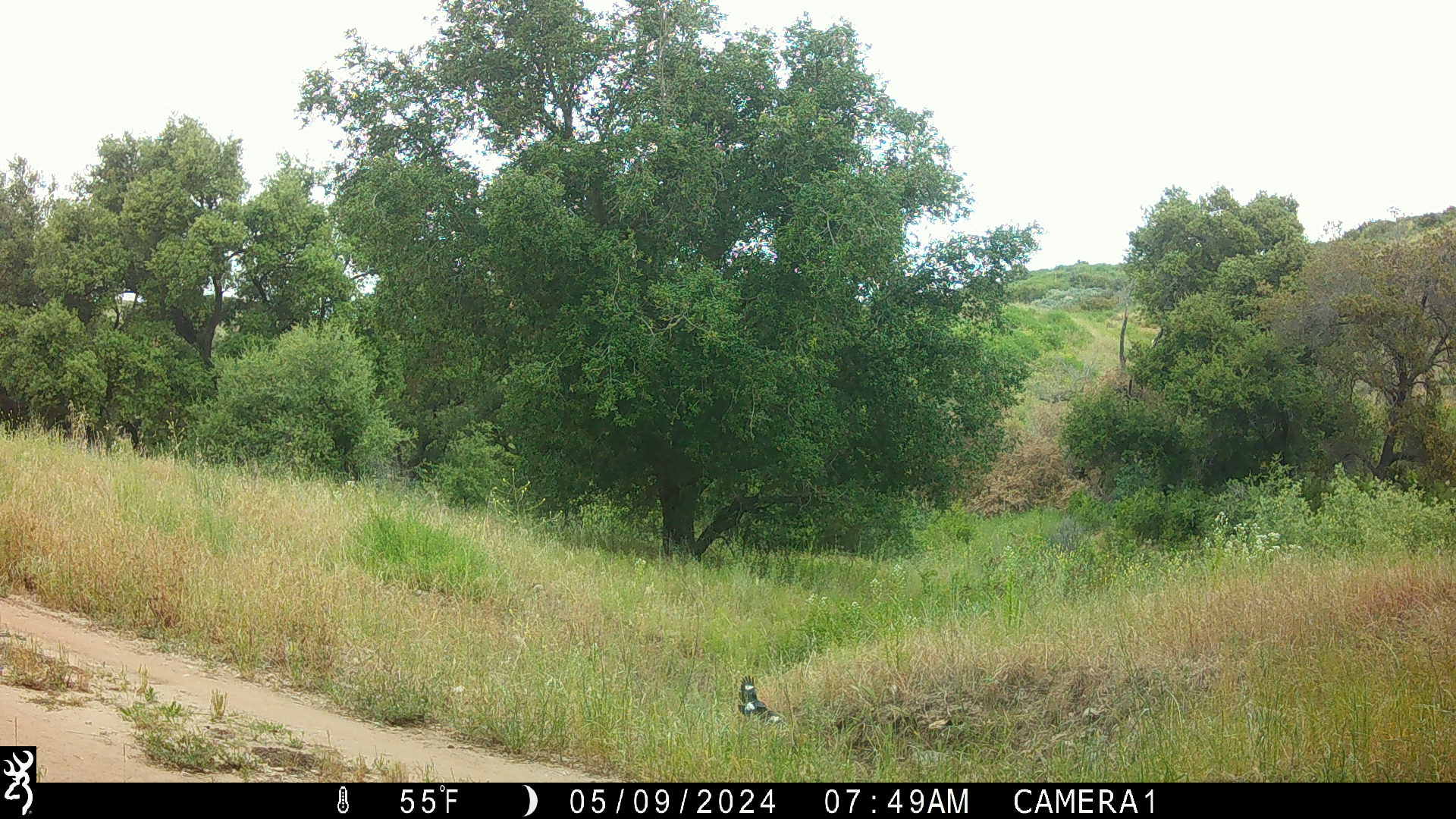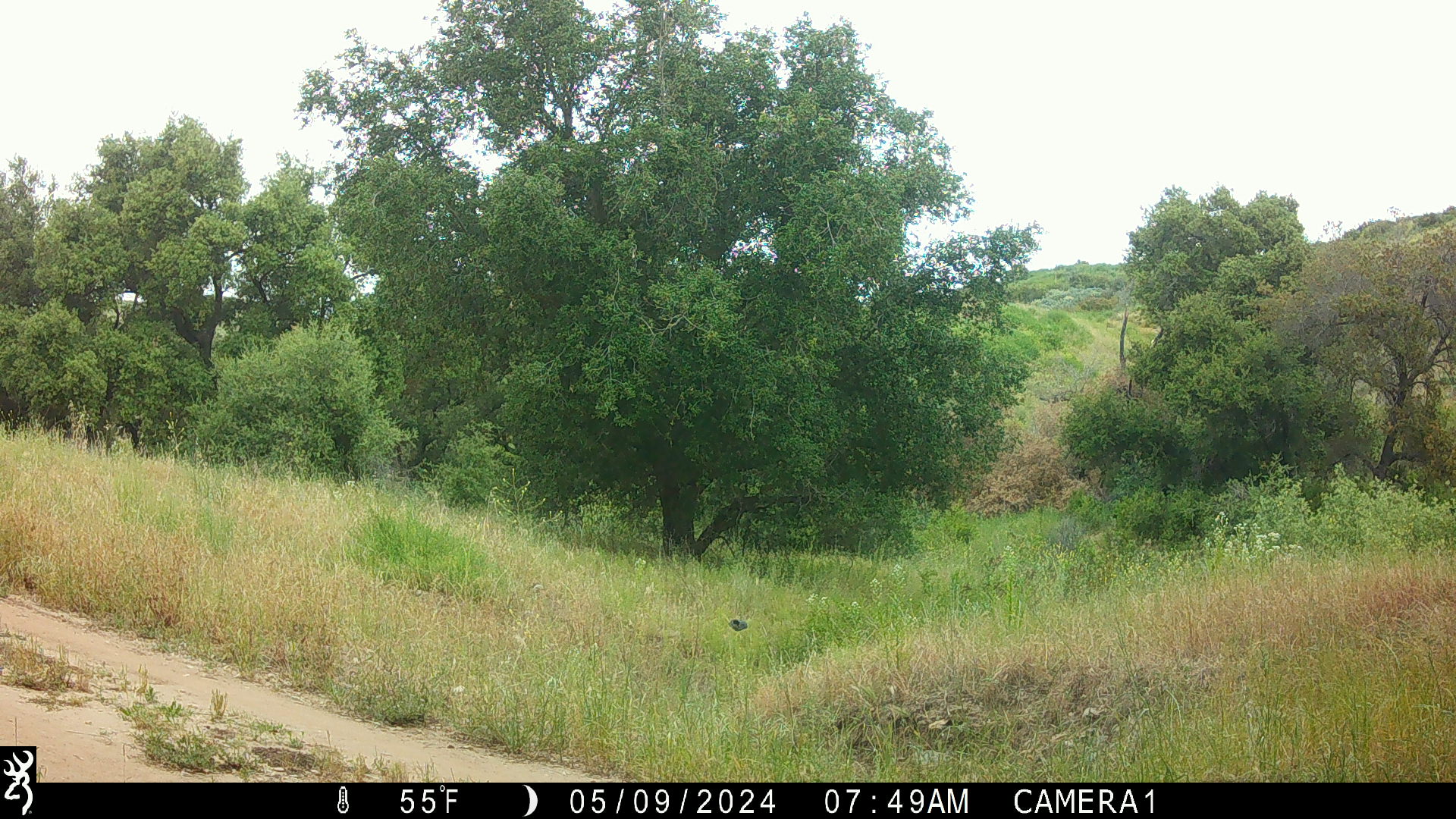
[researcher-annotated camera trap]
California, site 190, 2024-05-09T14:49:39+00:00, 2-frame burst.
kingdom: Animalia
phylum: Chordata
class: Aves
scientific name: Aves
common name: bird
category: unknown bird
Unknown bird (bird) (Aves).